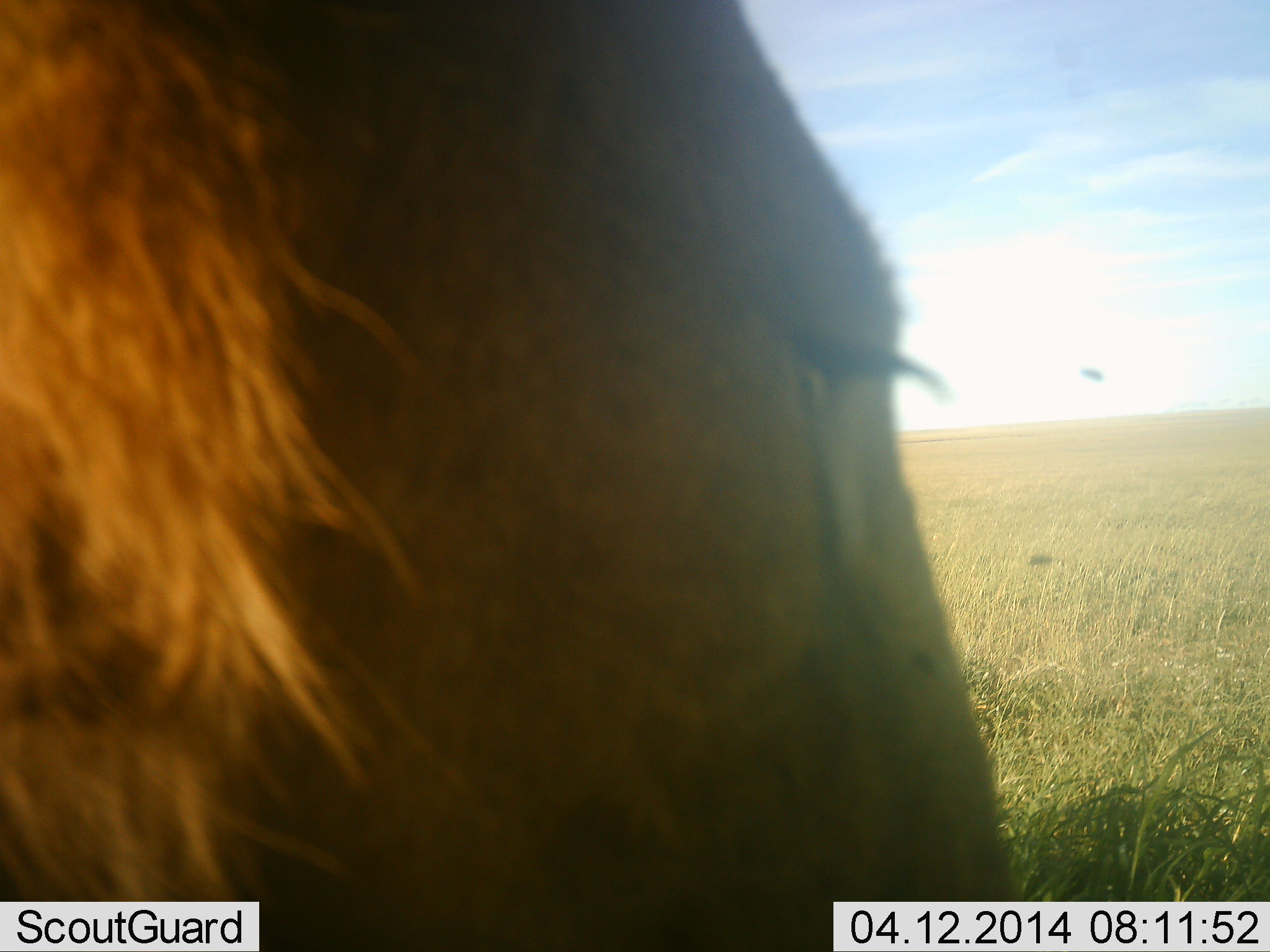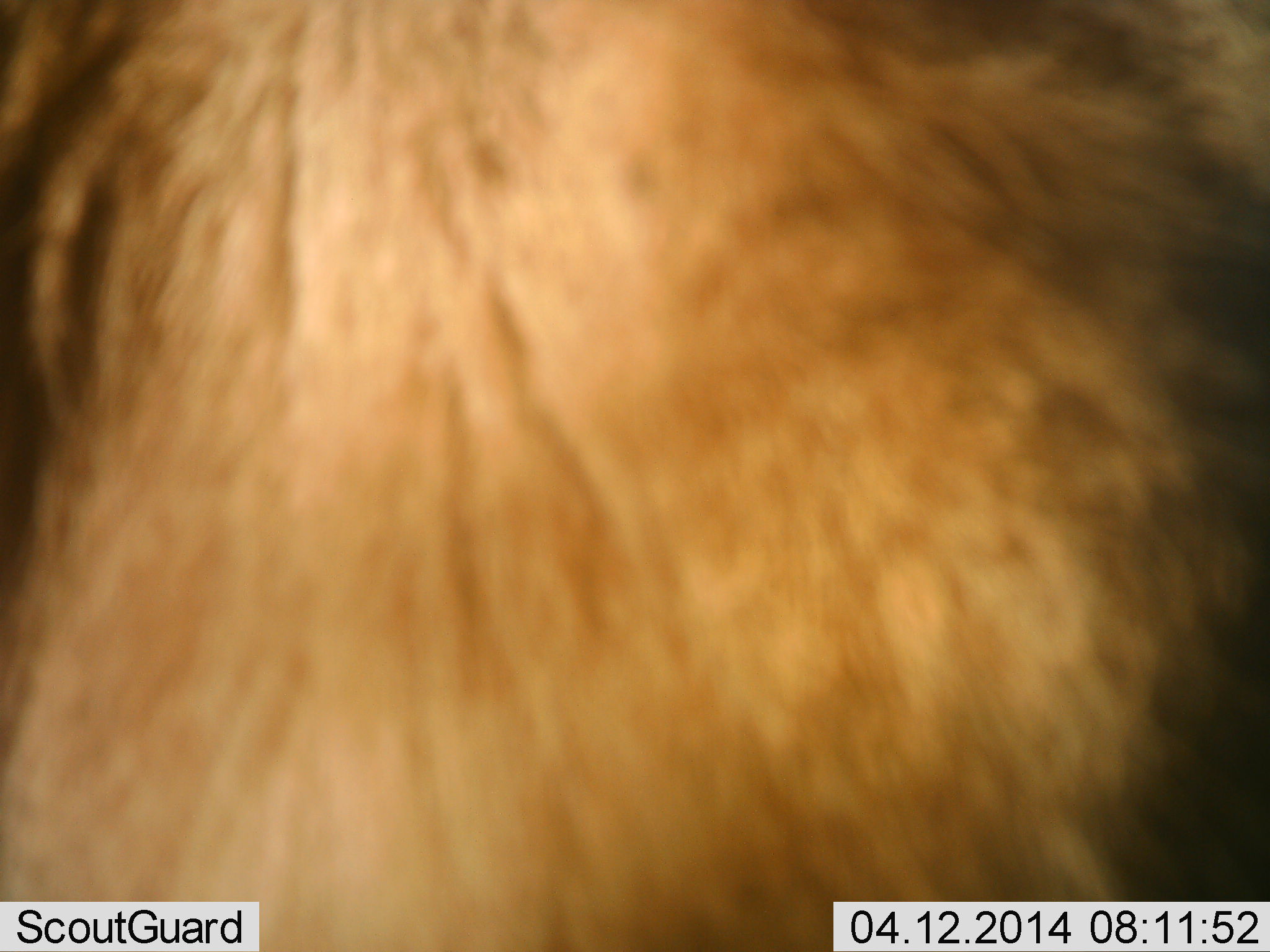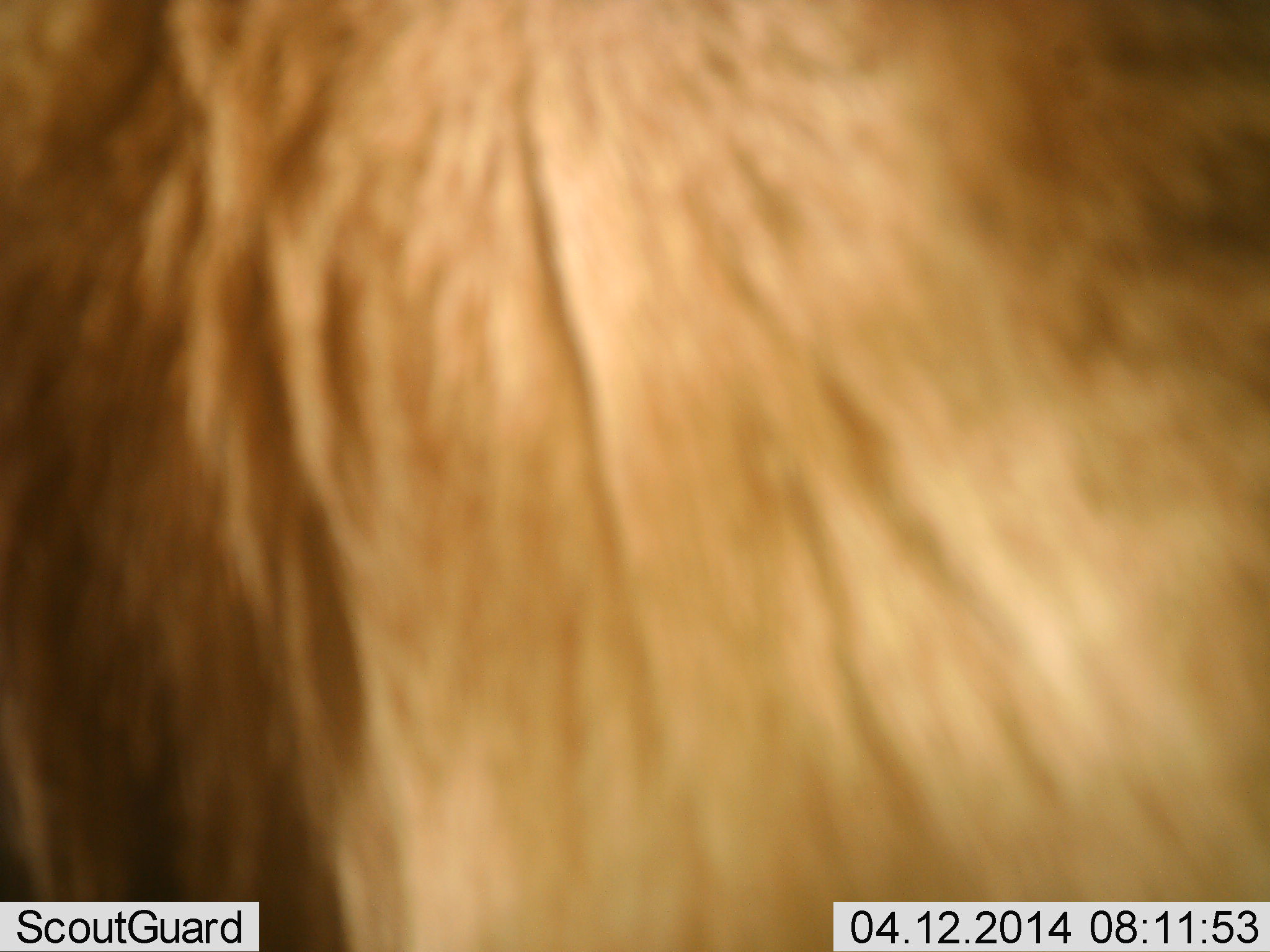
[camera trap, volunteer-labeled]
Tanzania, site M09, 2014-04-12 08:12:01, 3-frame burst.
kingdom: Animalia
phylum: Chordata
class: Mammalia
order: Carnivora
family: Felidae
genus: Panthera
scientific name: Panthera leo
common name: lion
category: lionmale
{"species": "lionmale (lion) (Panthera leo)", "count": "1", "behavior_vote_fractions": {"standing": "10%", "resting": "40%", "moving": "50%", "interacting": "0%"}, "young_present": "0%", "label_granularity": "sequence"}